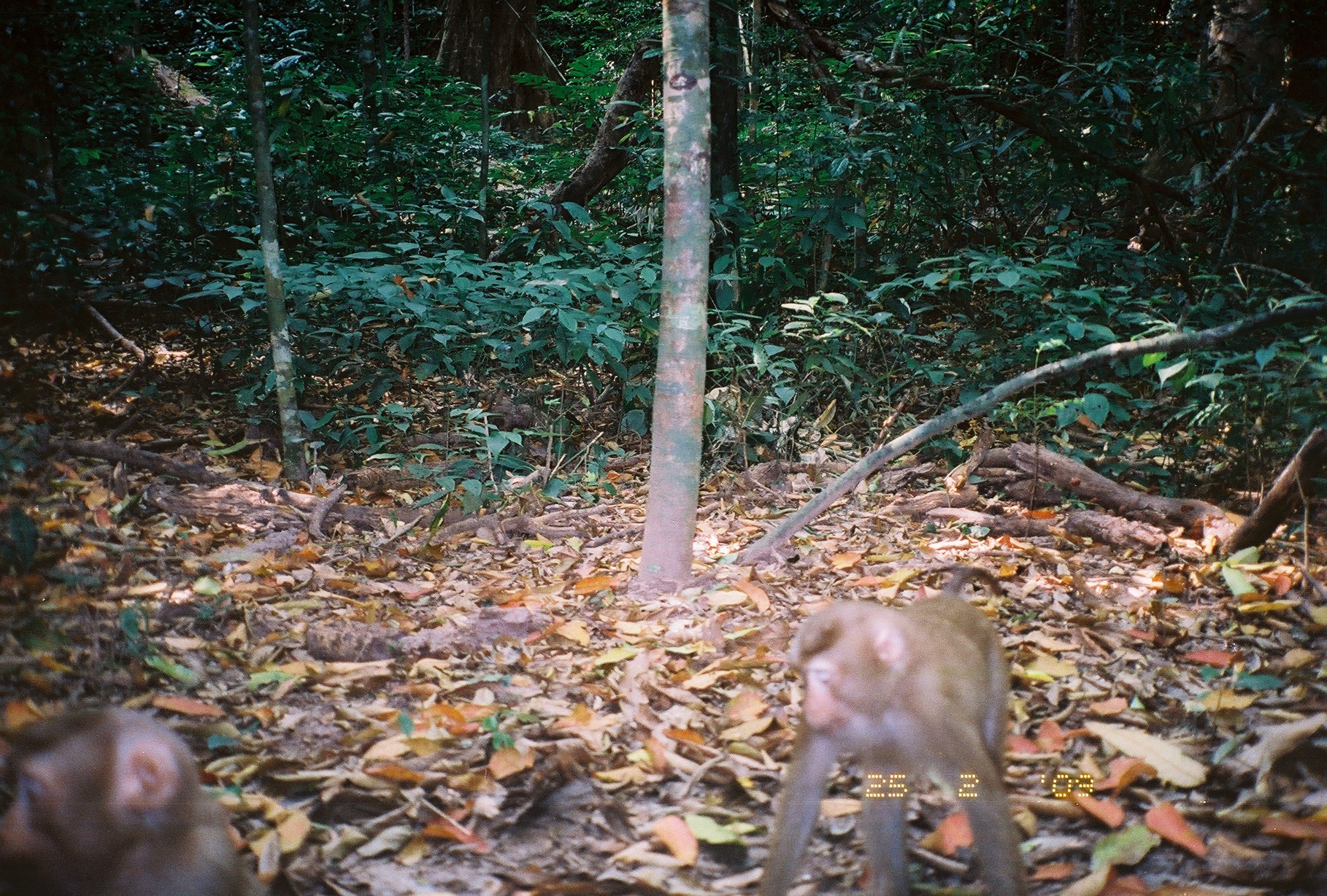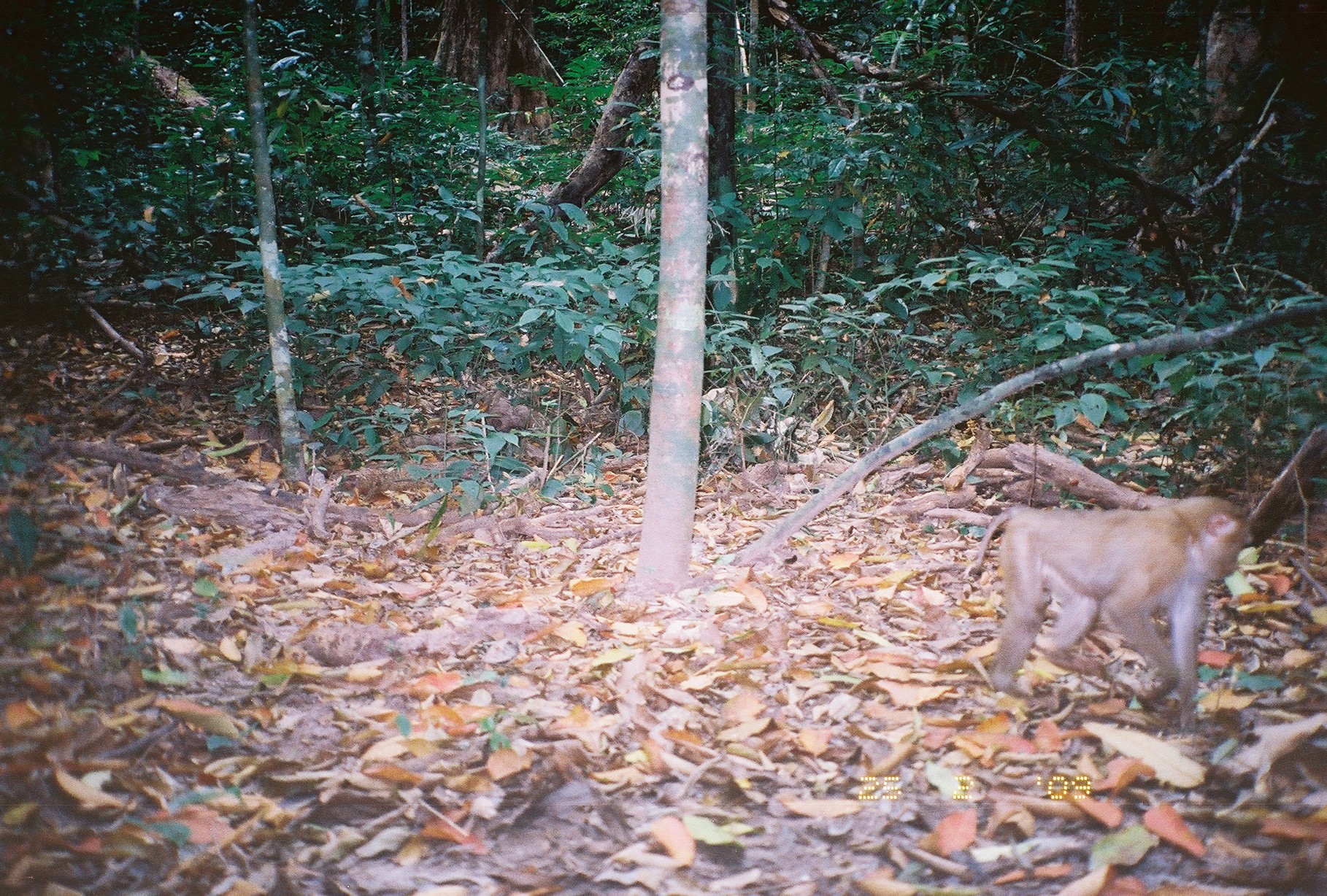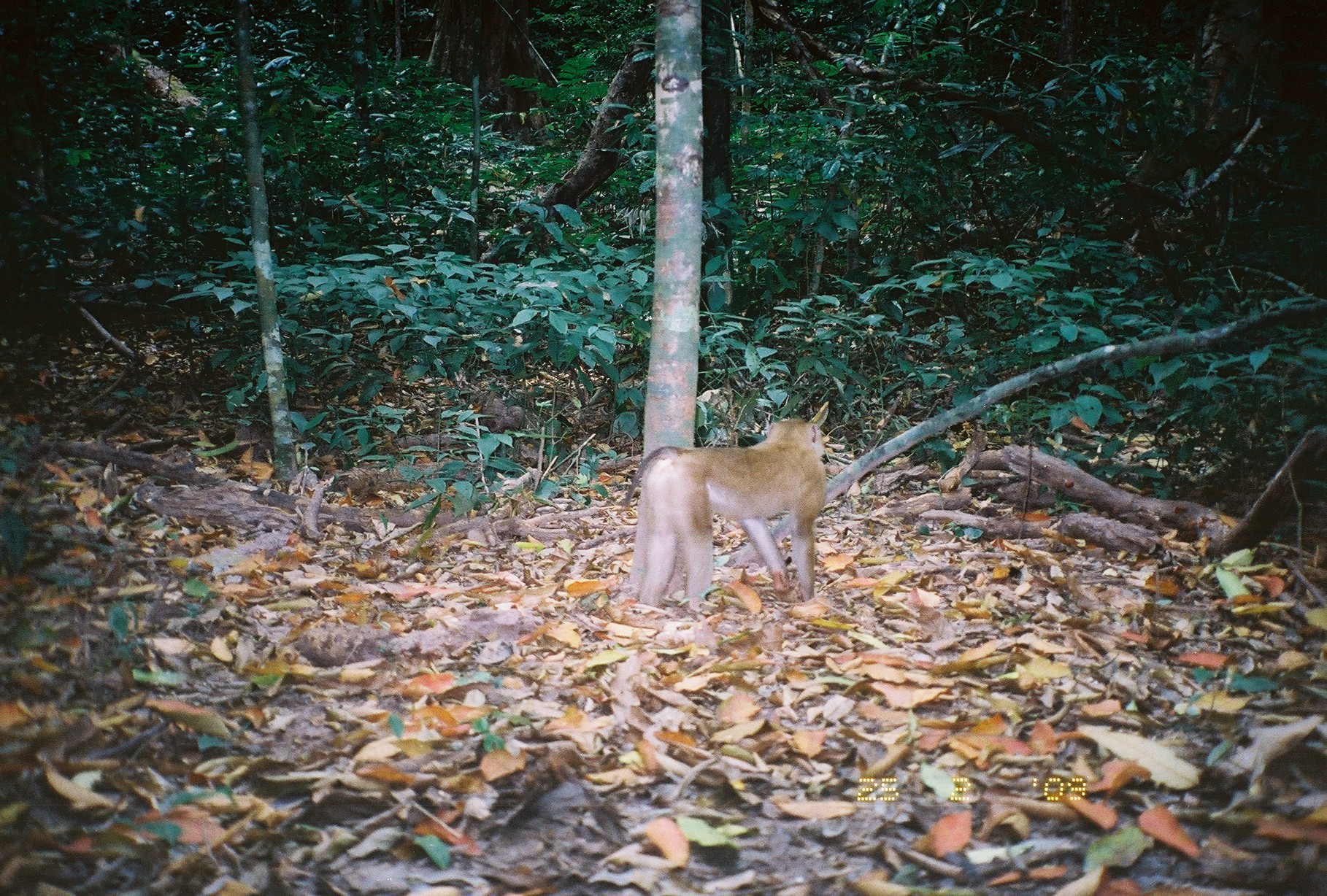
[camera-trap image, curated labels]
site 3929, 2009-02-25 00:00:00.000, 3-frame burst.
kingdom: Animalia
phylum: Chordata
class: Mammalia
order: Primates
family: Cercopithecidae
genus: Macaca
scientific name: Macaca nemestrina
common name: southern pig-tailed macaque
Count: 2.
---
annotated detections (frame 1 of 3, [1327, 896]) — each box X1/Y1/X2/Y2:
macaca nemestrina: 753/565/1029/896; 0/706/272/896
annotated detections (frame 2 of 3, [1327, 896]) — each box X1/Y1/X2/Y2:
macaca nemestrina: 965/495/1255/732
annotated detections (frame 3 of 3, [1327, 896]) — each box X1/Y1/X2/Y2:
macaca nemestrina: 623/419/827/607